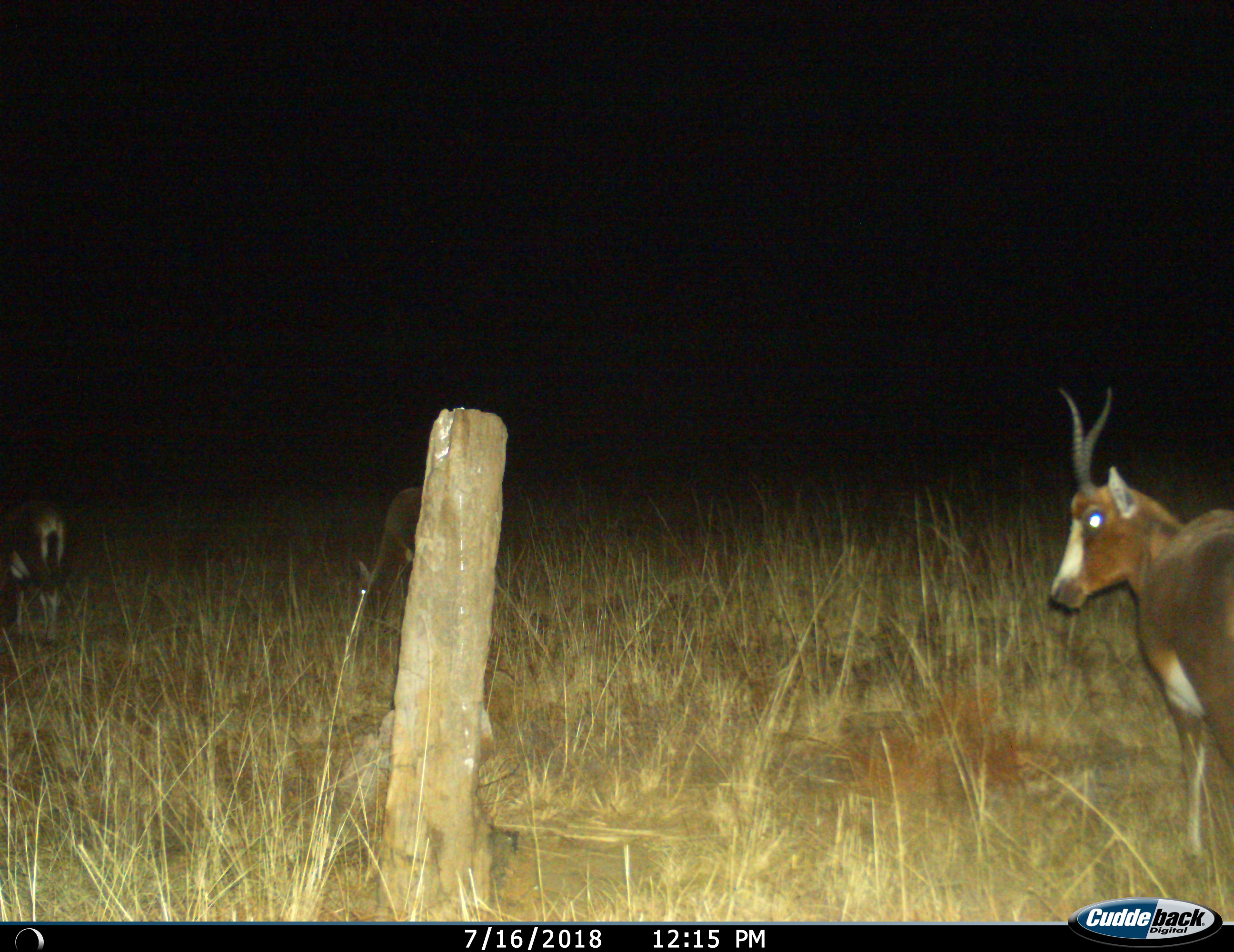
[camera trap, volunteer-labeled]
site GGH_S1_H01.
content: unidentified animal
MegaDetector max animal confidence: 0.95